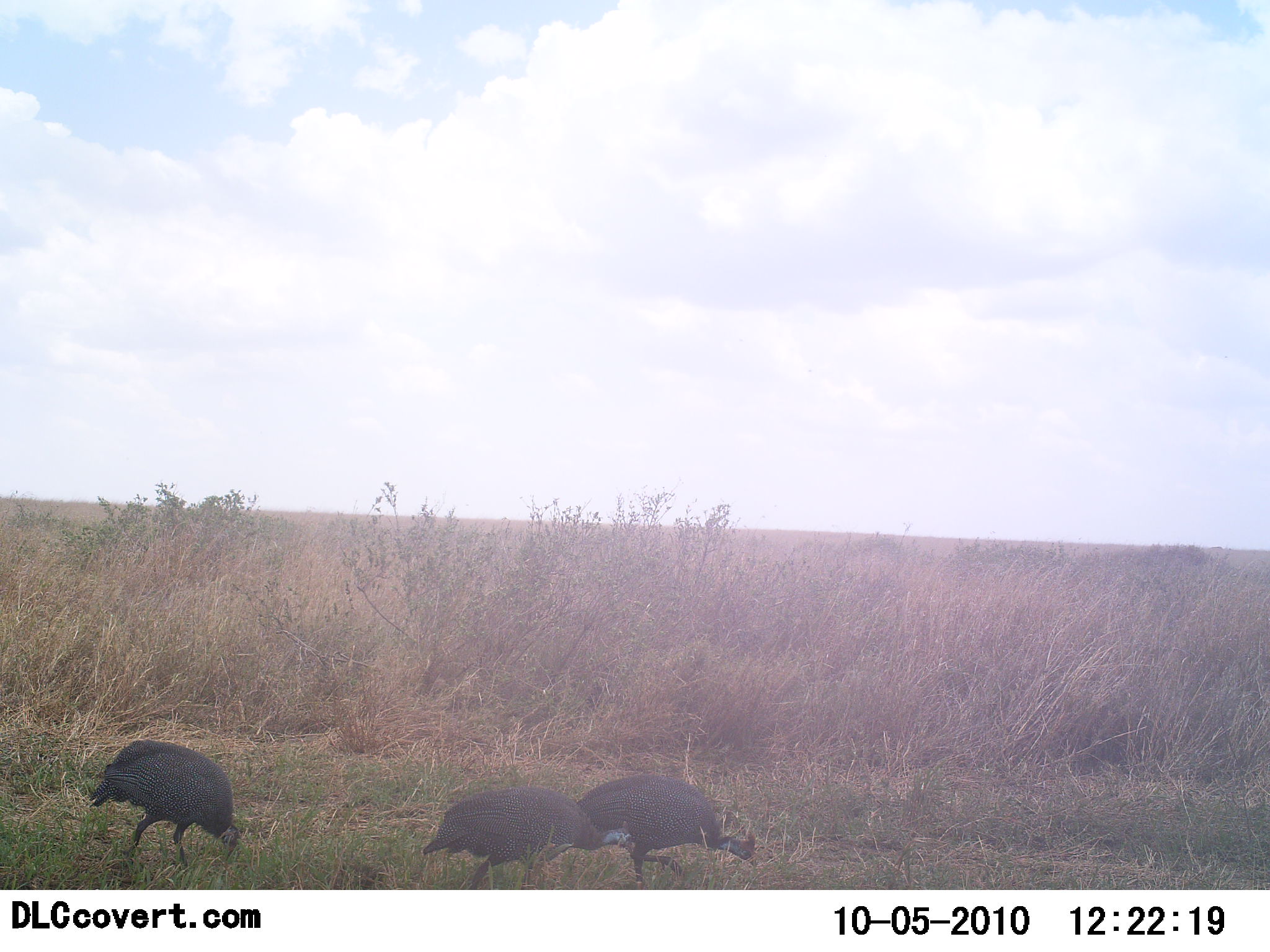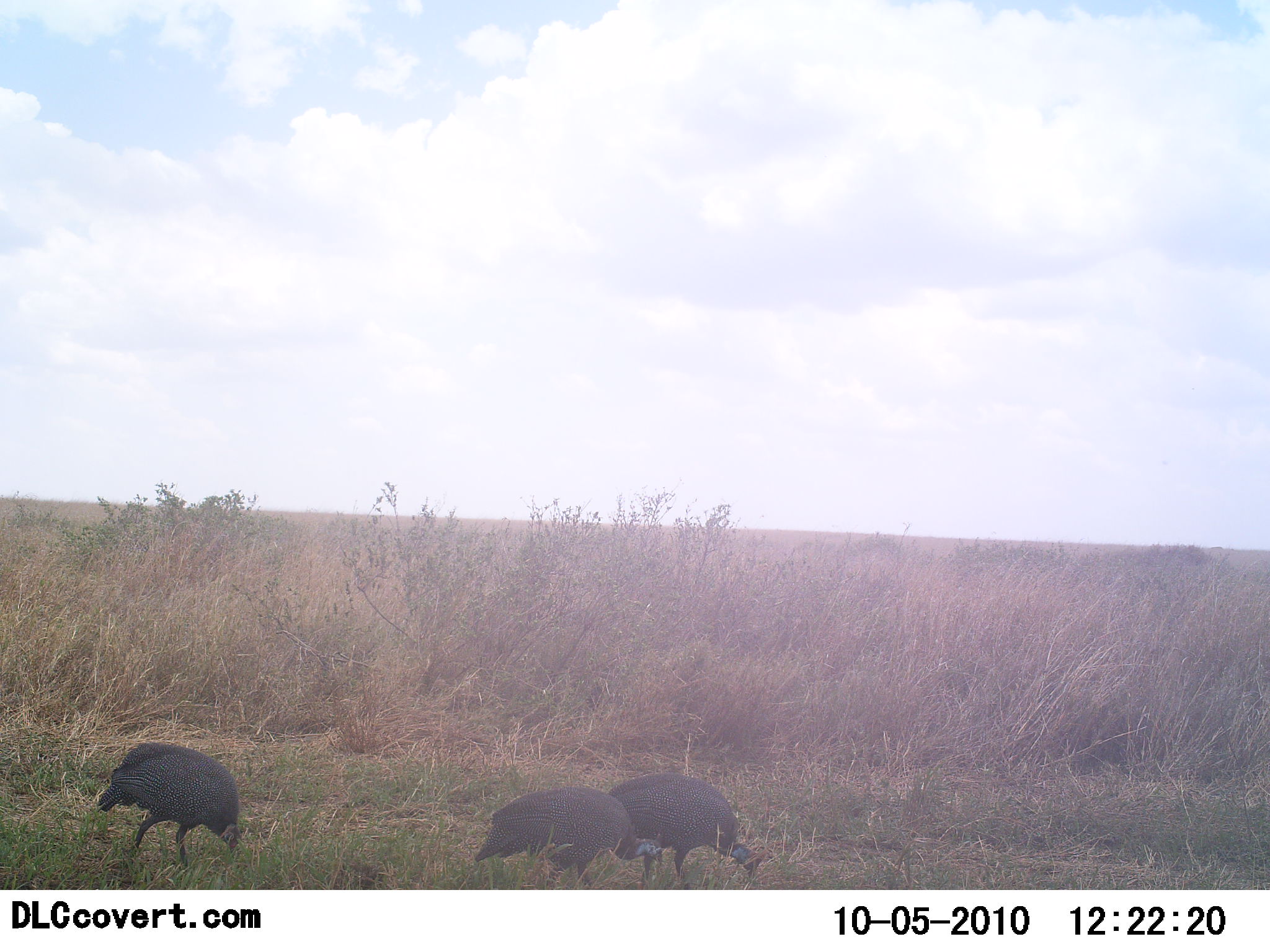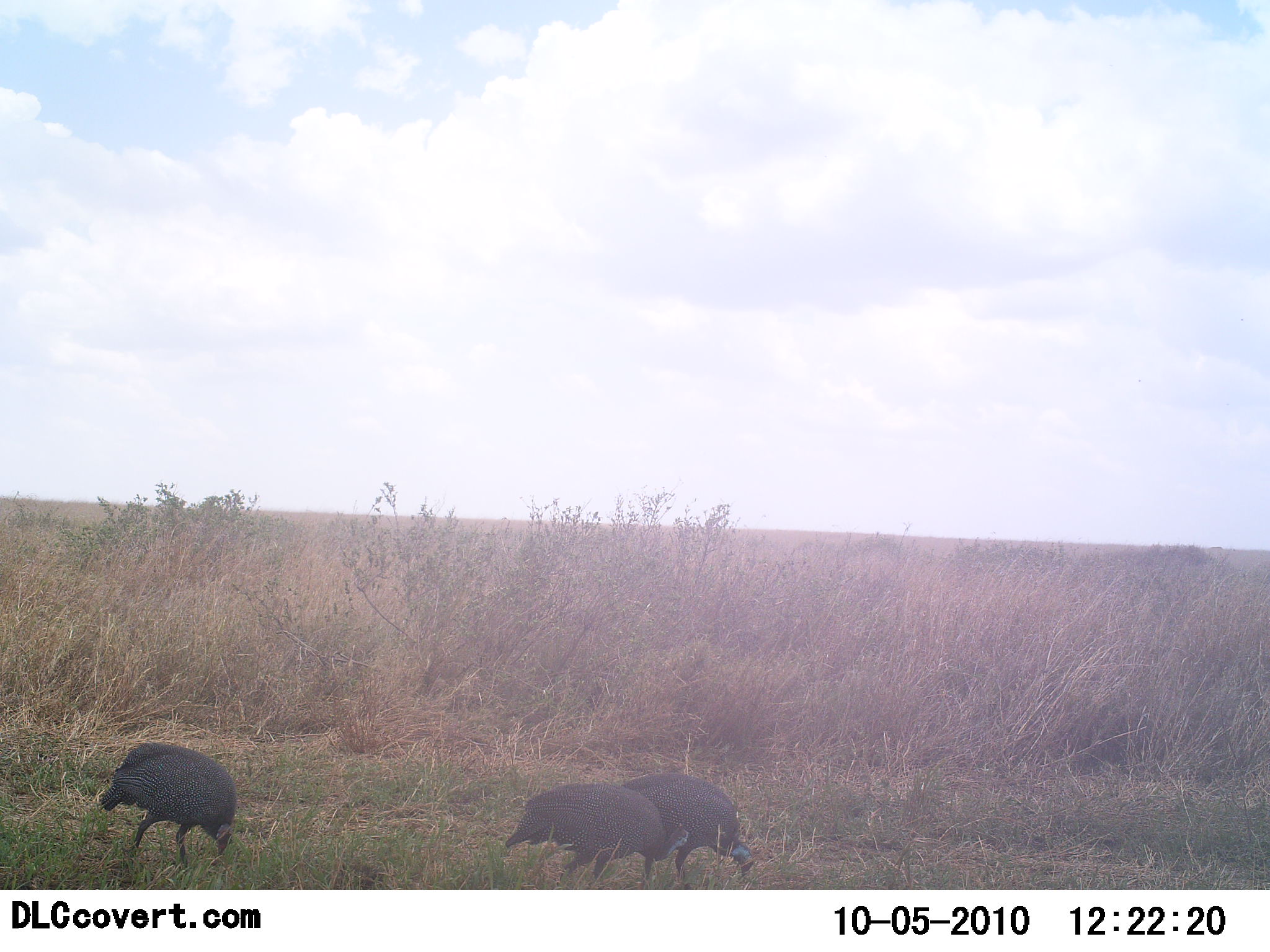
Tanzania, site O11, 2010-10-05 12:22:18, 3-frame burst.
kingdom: Animalia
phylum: Chordata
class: Aves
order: Galliformes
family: Numididae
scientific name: Numididae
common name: guinea fowl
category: guineafowl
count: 3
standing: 8%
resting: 0%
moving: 23%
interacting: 0%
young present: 0%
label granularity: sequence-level